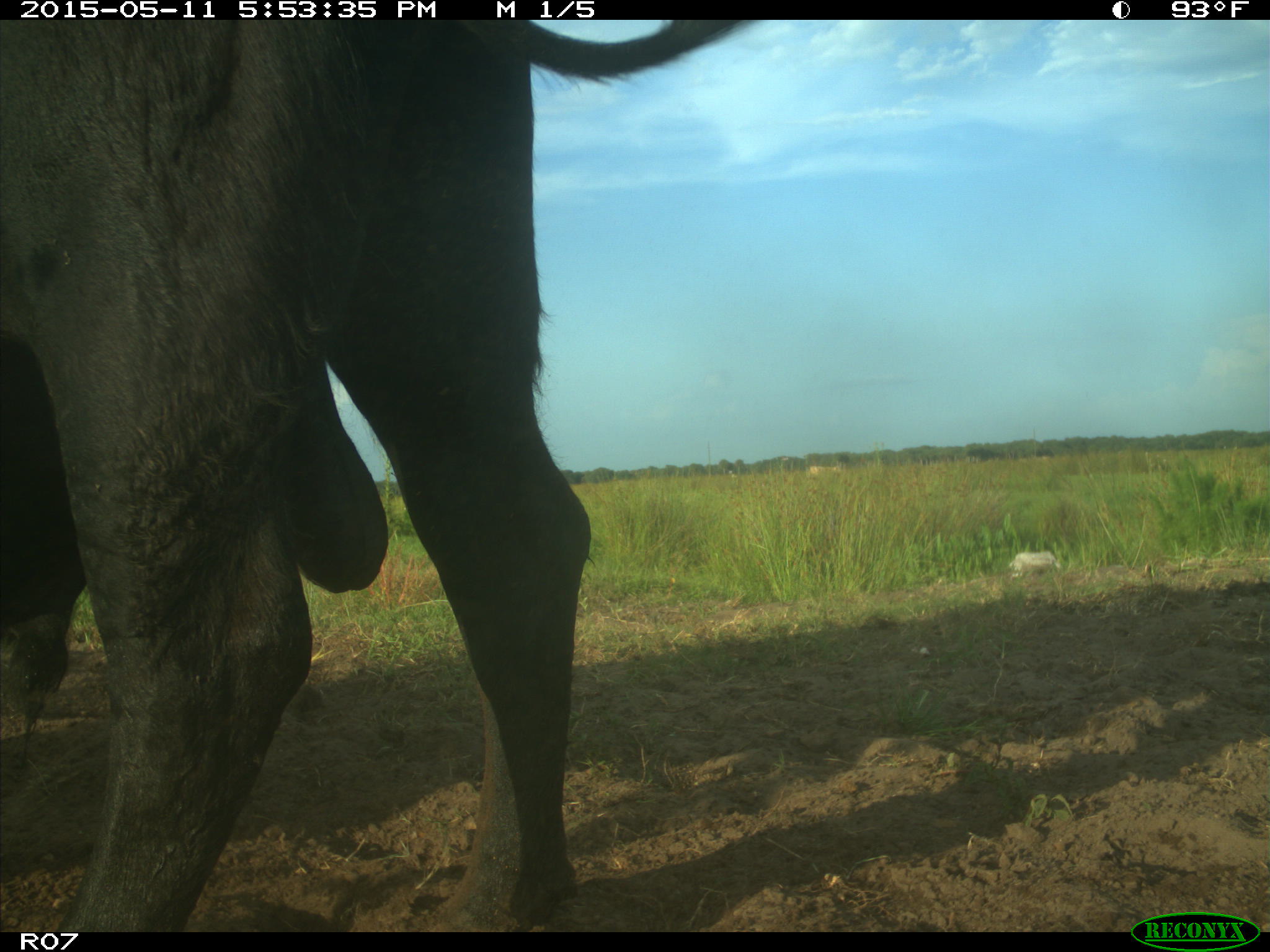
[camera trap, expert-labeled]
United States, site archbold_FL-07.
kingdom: Animalia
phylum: Chordata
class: Mammalia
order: Artiodactyla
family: Bovidae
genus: Bos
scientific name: Bos taurus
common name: domestic cow